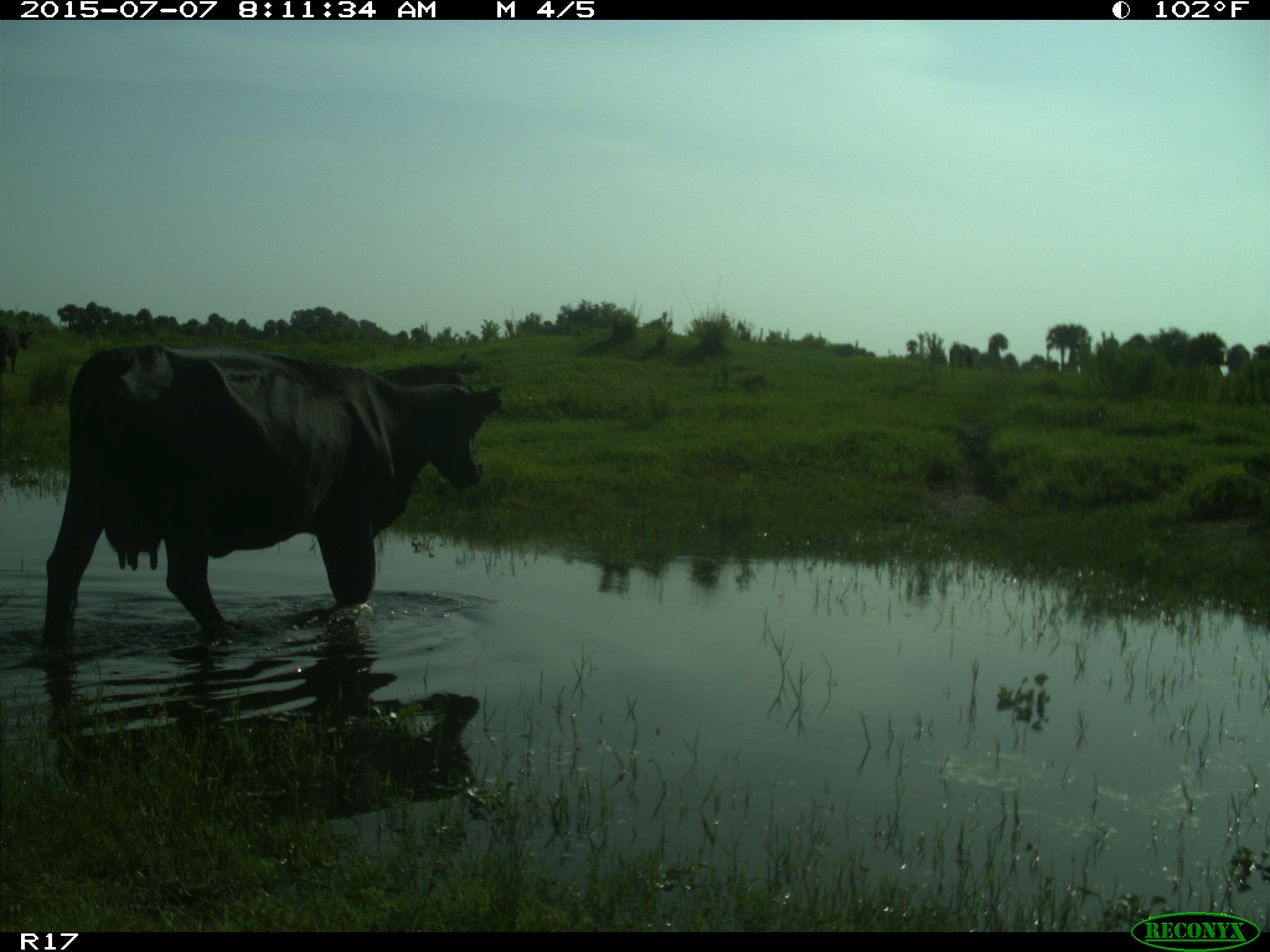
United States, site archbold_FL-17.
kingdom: Animalia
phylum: Chordata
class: Mammalia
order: Artiodactyla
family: Bovidae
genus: Bos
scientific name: Bos taurus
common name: domestic cow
Bos taurus (domestic cow).